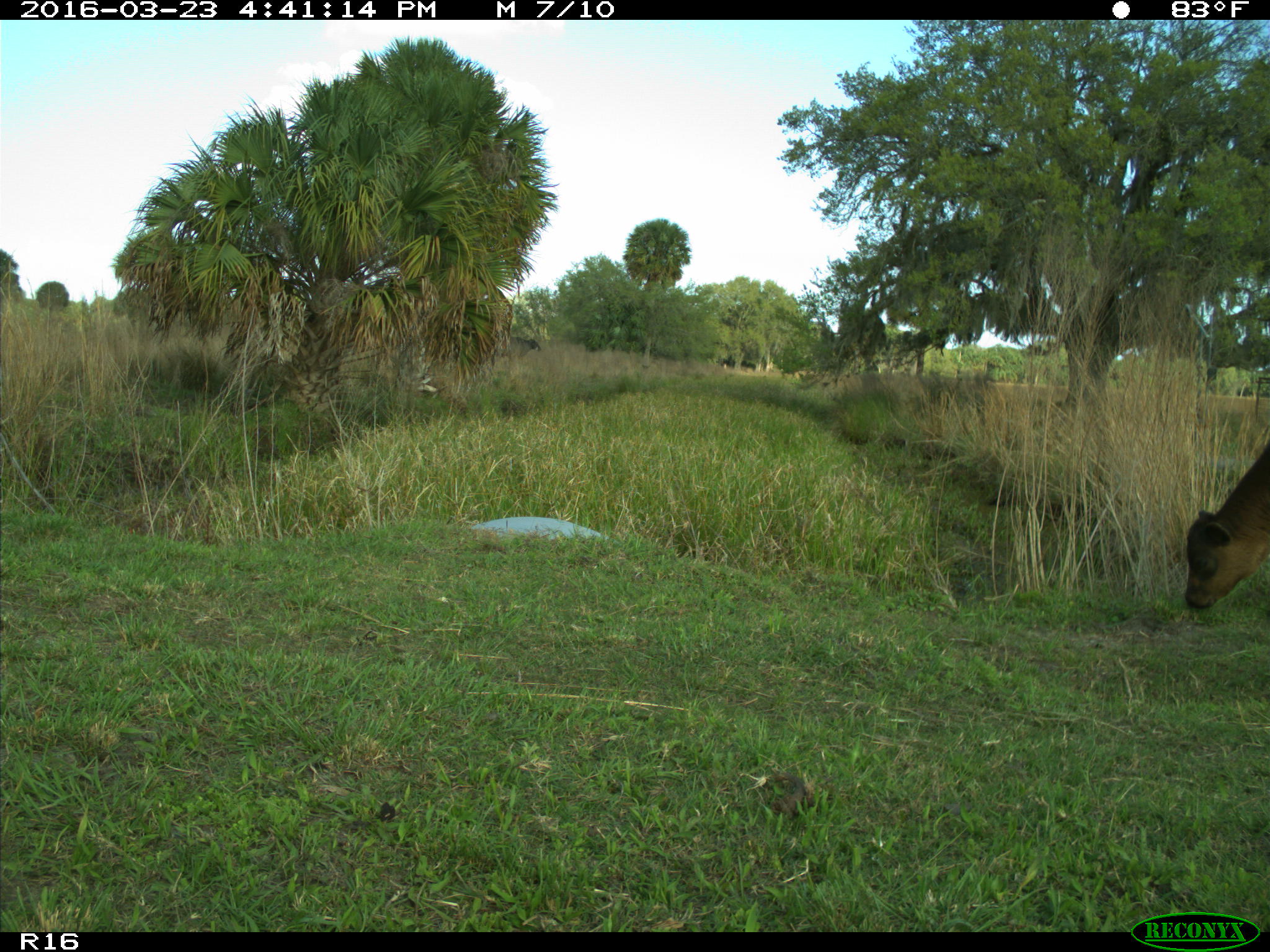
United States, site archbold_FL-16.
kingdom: Animalia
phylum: Chordata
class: Mammalia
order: Artiodactyla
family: Bovidae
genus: Bos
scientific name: Bos taurus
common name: domestic cow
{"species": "Bos taurus (domestic cow)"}